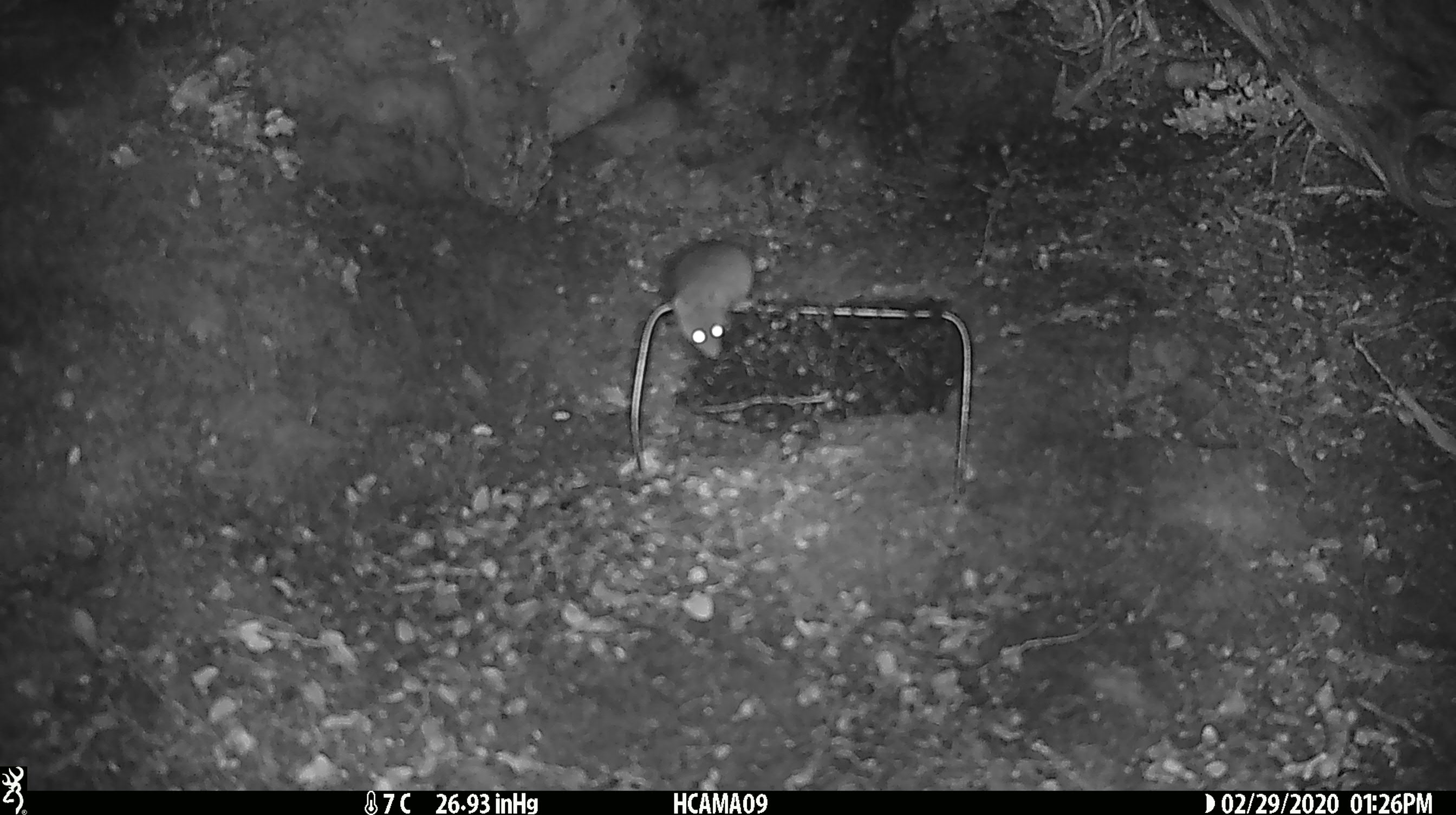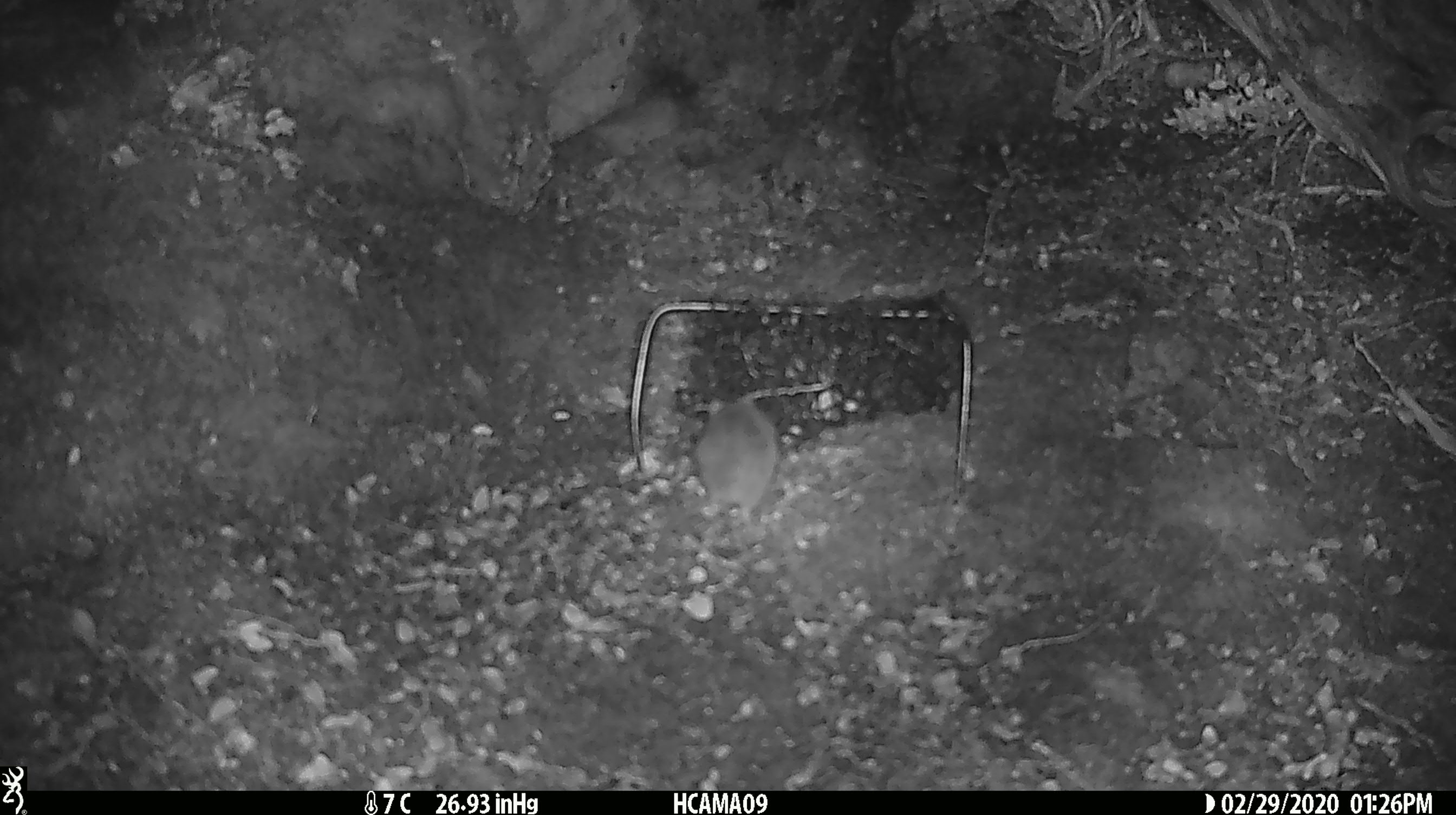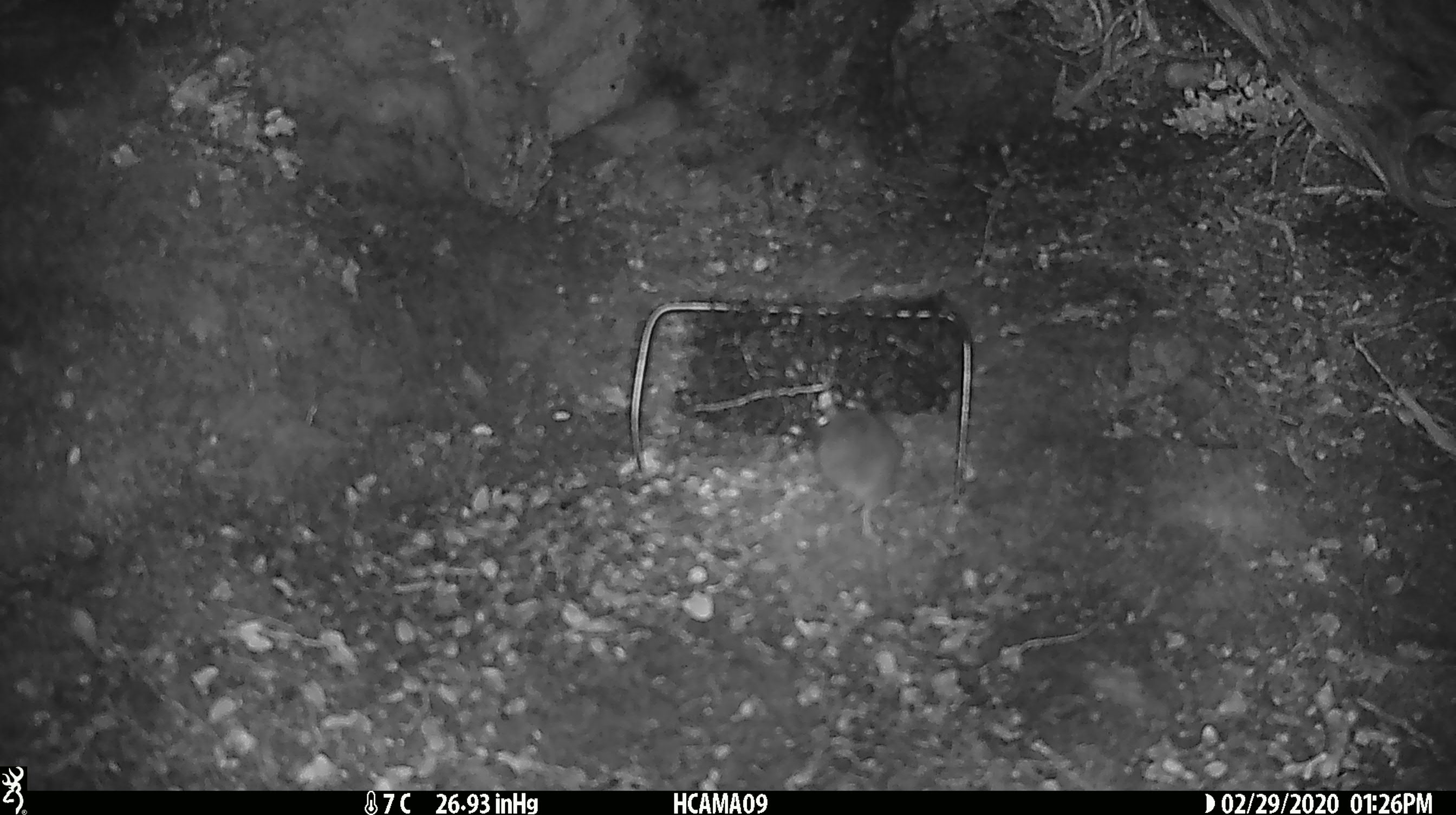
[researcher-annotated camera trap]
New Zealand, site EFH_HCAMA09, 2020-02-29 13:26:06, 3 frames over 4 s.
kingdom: Animalia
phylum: Chordata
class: Mammalia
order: Rodentia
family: Muridae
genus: Mus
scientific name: Mus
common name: mouse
Mouse (Mus).